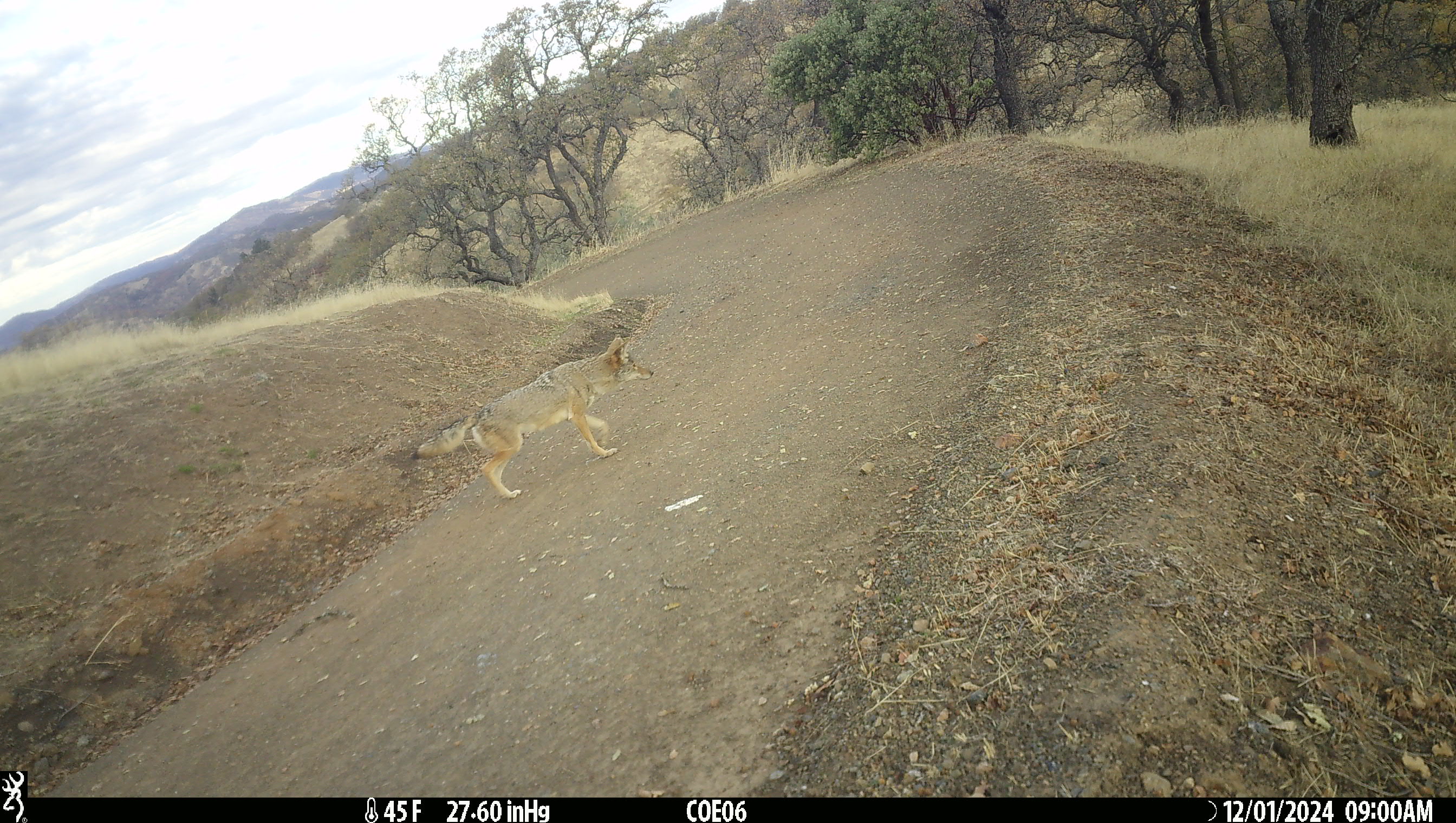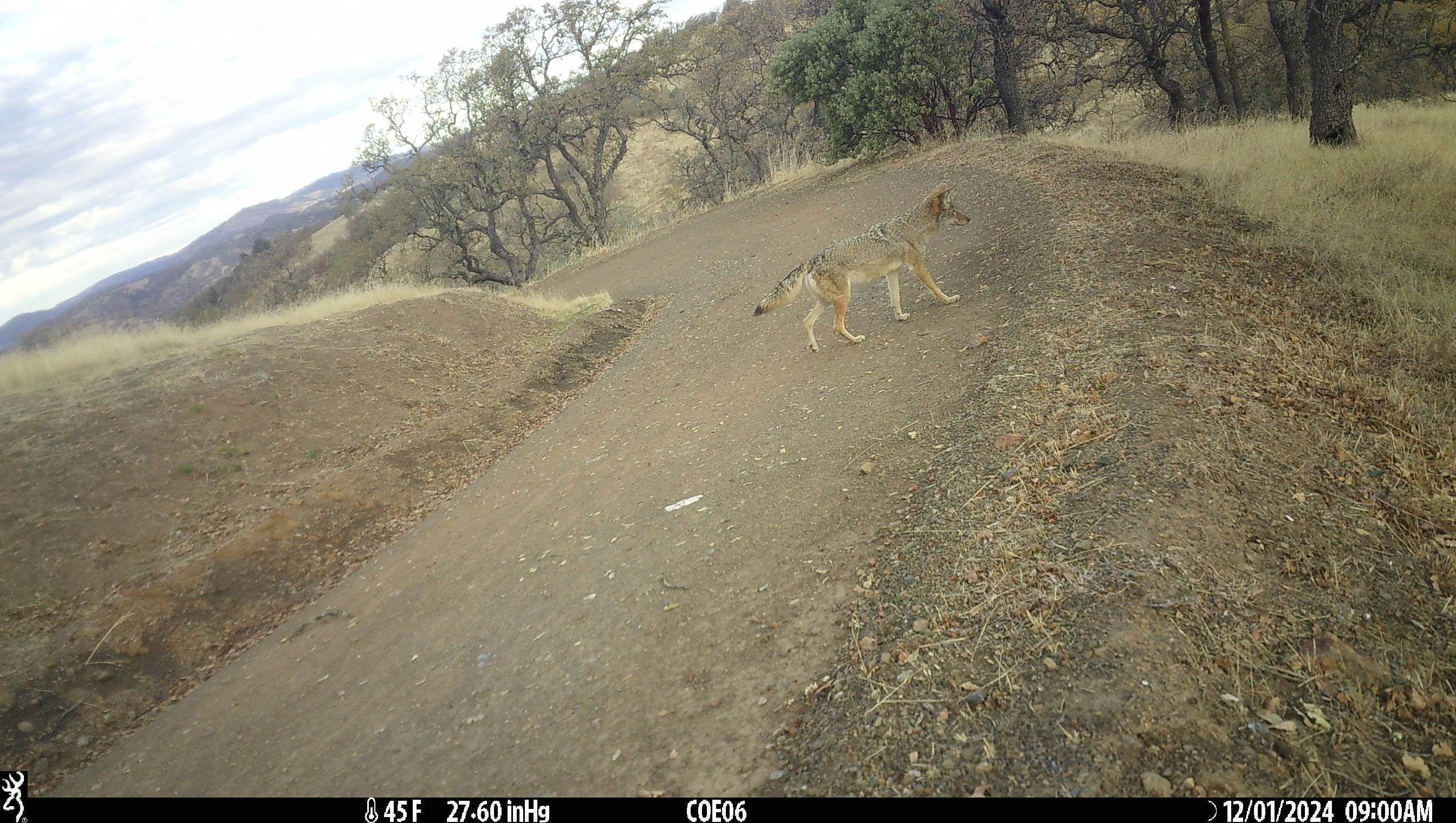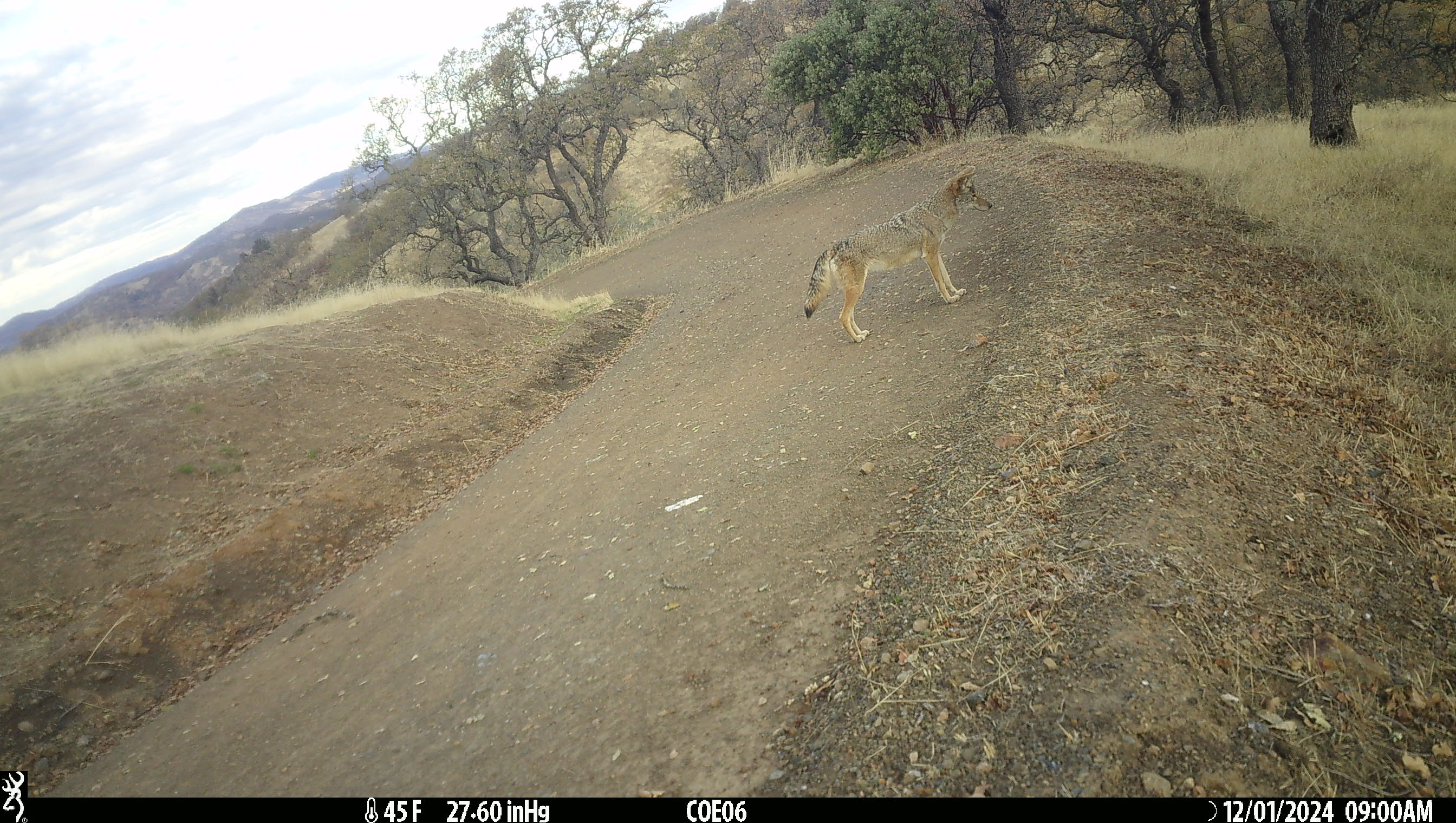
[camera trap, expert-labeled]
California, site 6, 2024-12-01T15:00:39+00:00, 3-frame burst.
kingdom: Animalia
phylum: Chordata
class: Mammalia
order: Carnivora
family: Canidae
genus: Canis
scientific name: Canis latrans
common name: coyote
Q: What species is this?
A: Coyote (Canis latrans).